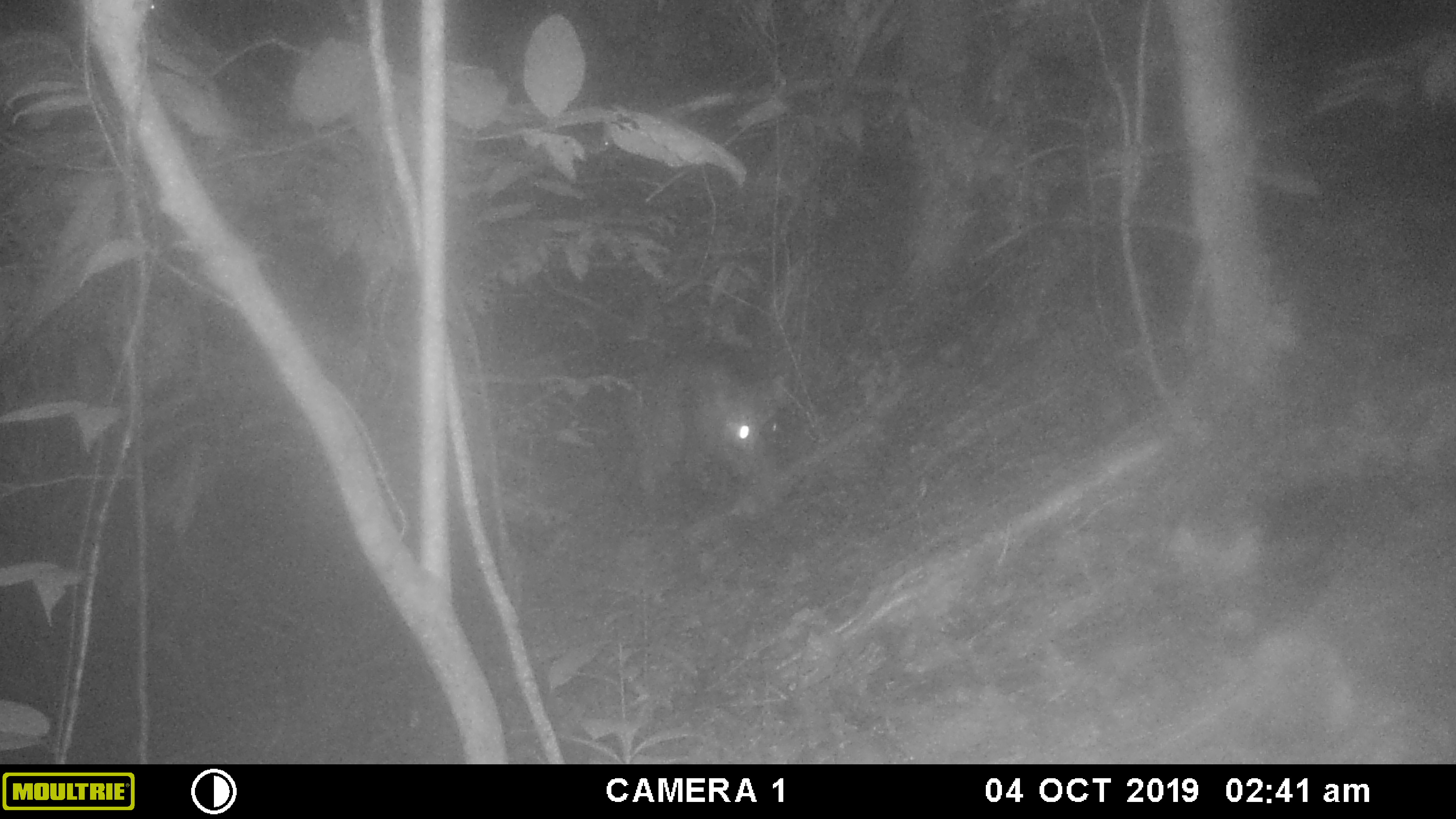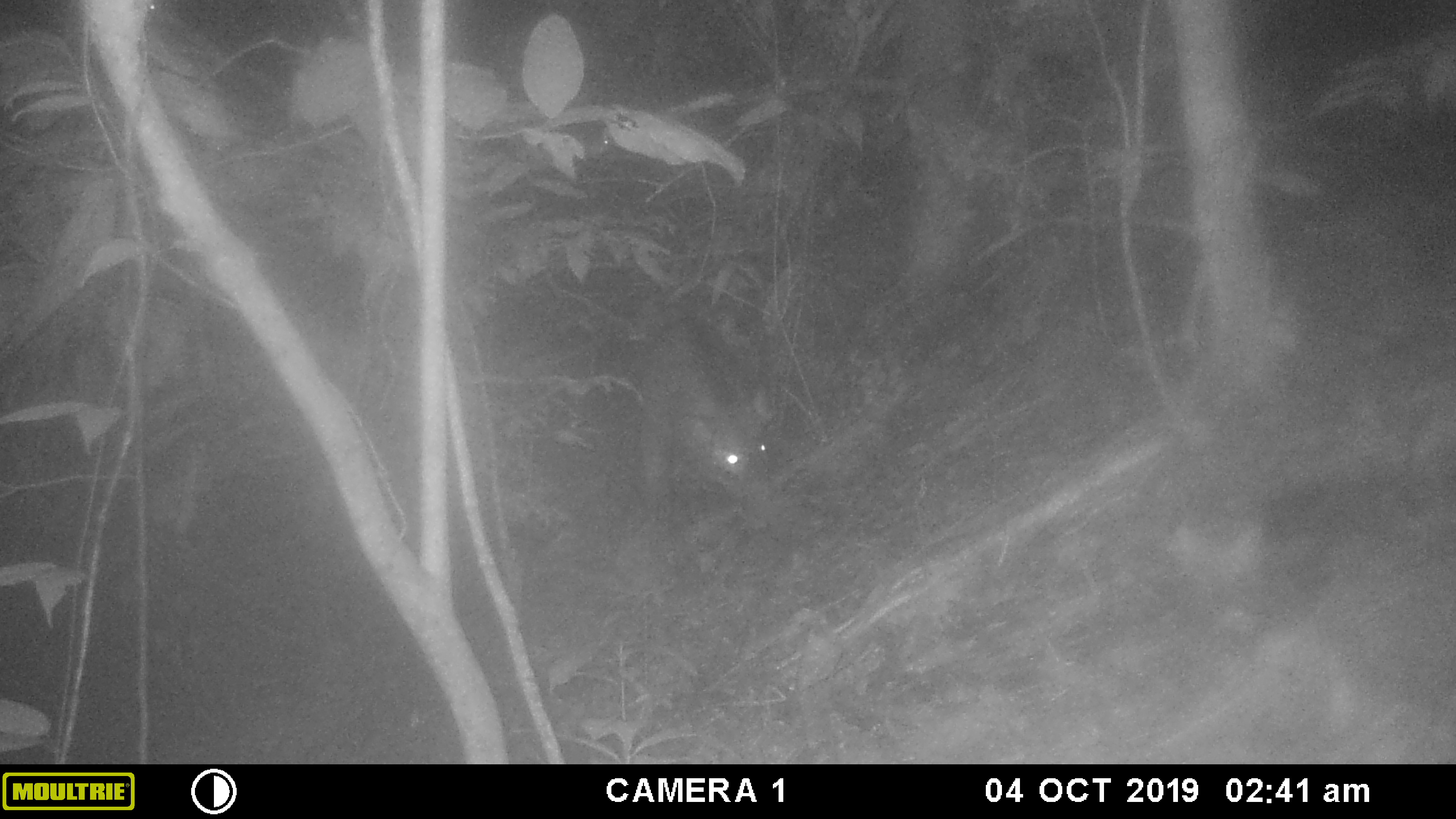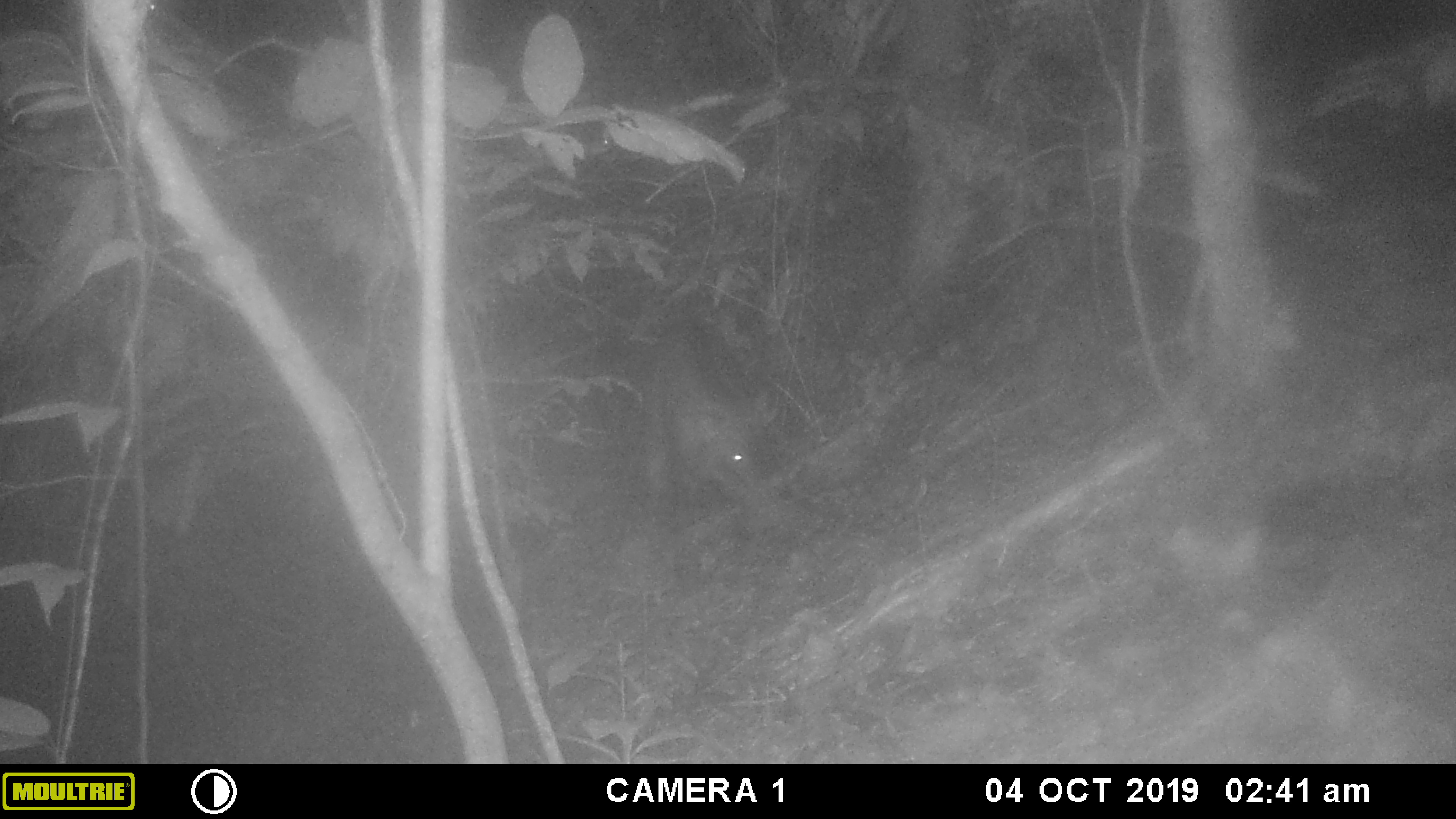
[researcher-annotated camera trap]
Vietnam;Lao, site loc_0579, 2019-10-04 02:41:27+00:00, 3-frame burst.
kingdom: Animalia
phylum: Chordata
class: Mammalia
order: Artiodactyla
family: Suidae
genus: Sus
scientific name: Sus scrofa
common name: eurasian wild pig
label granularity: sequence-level